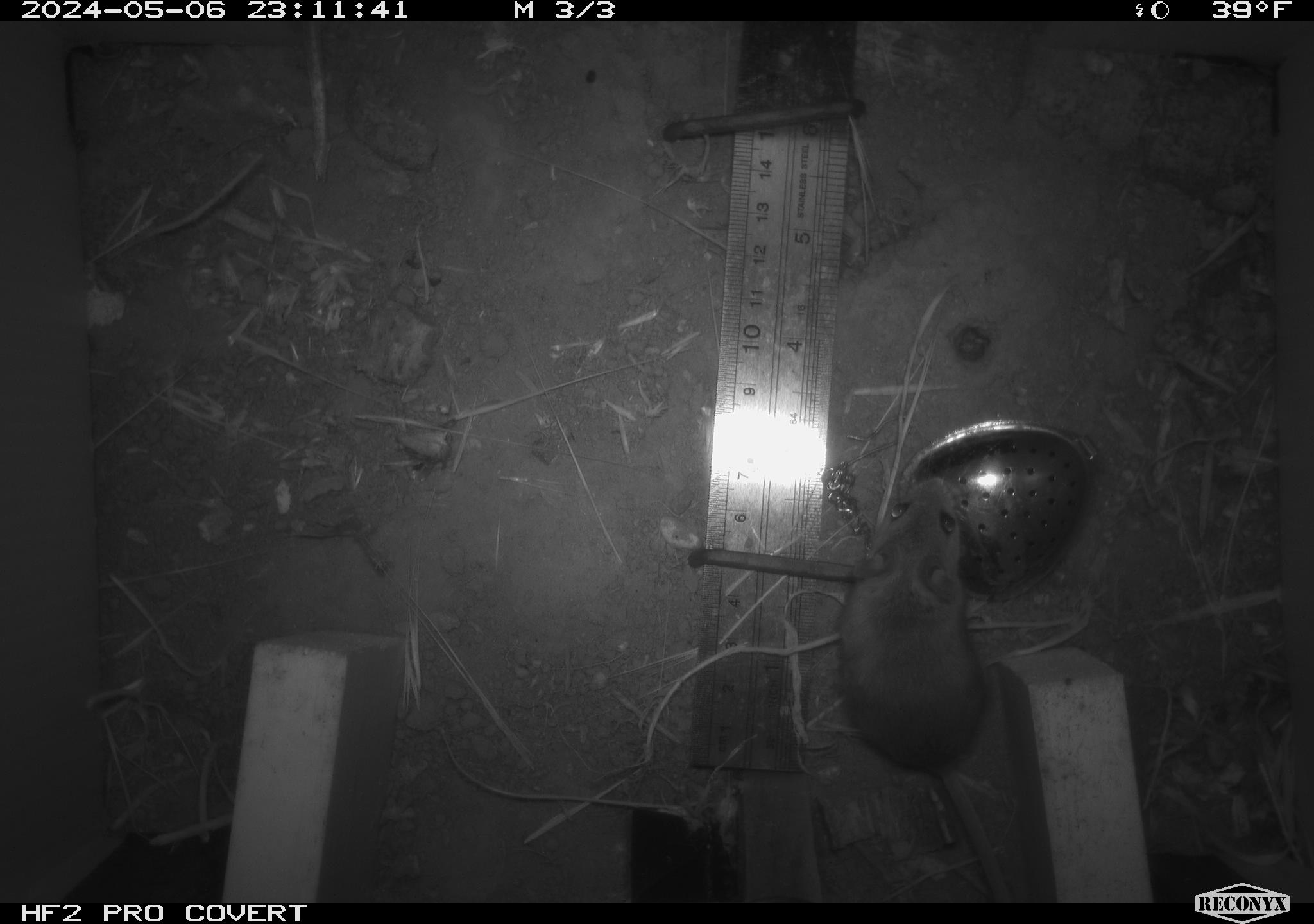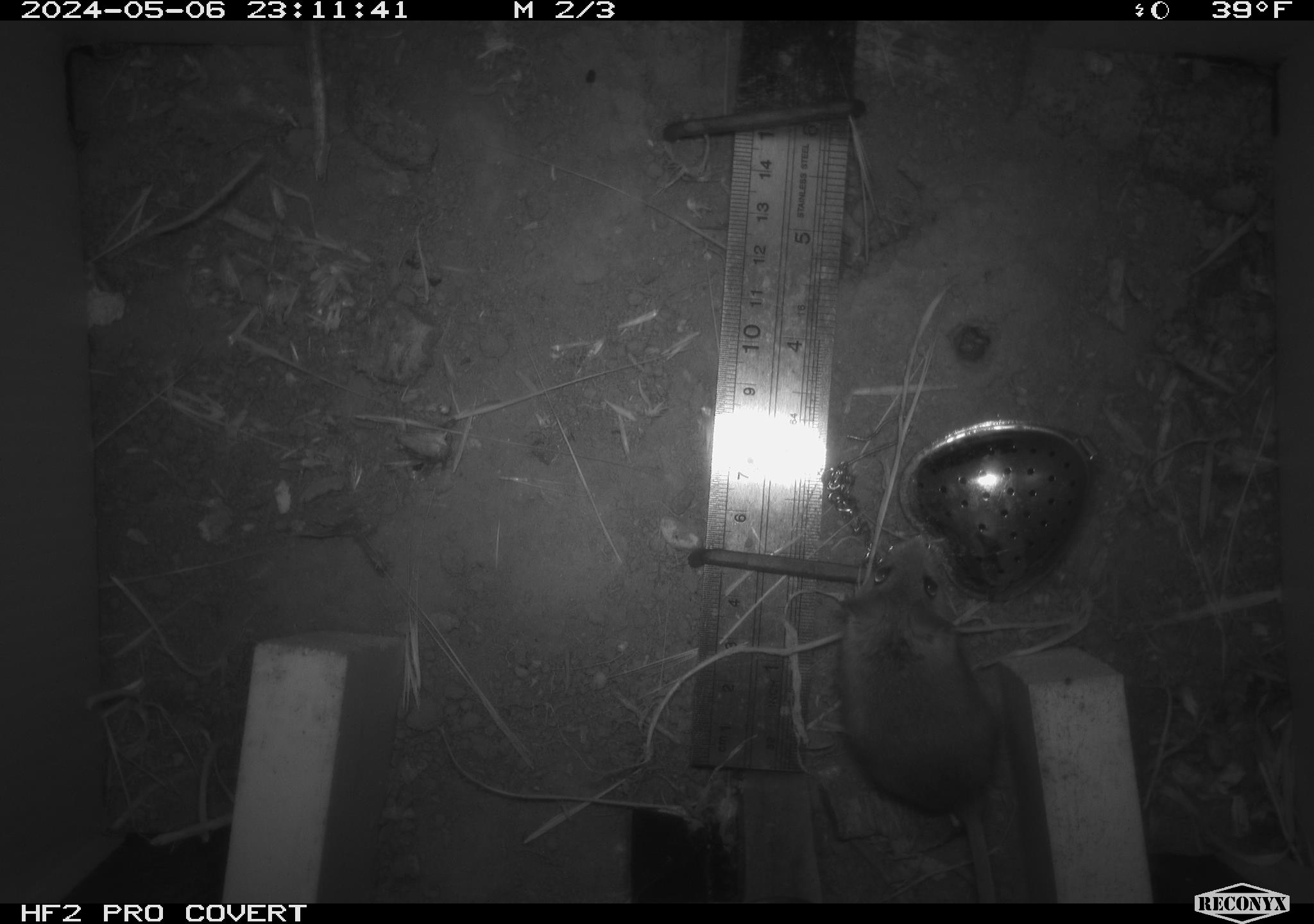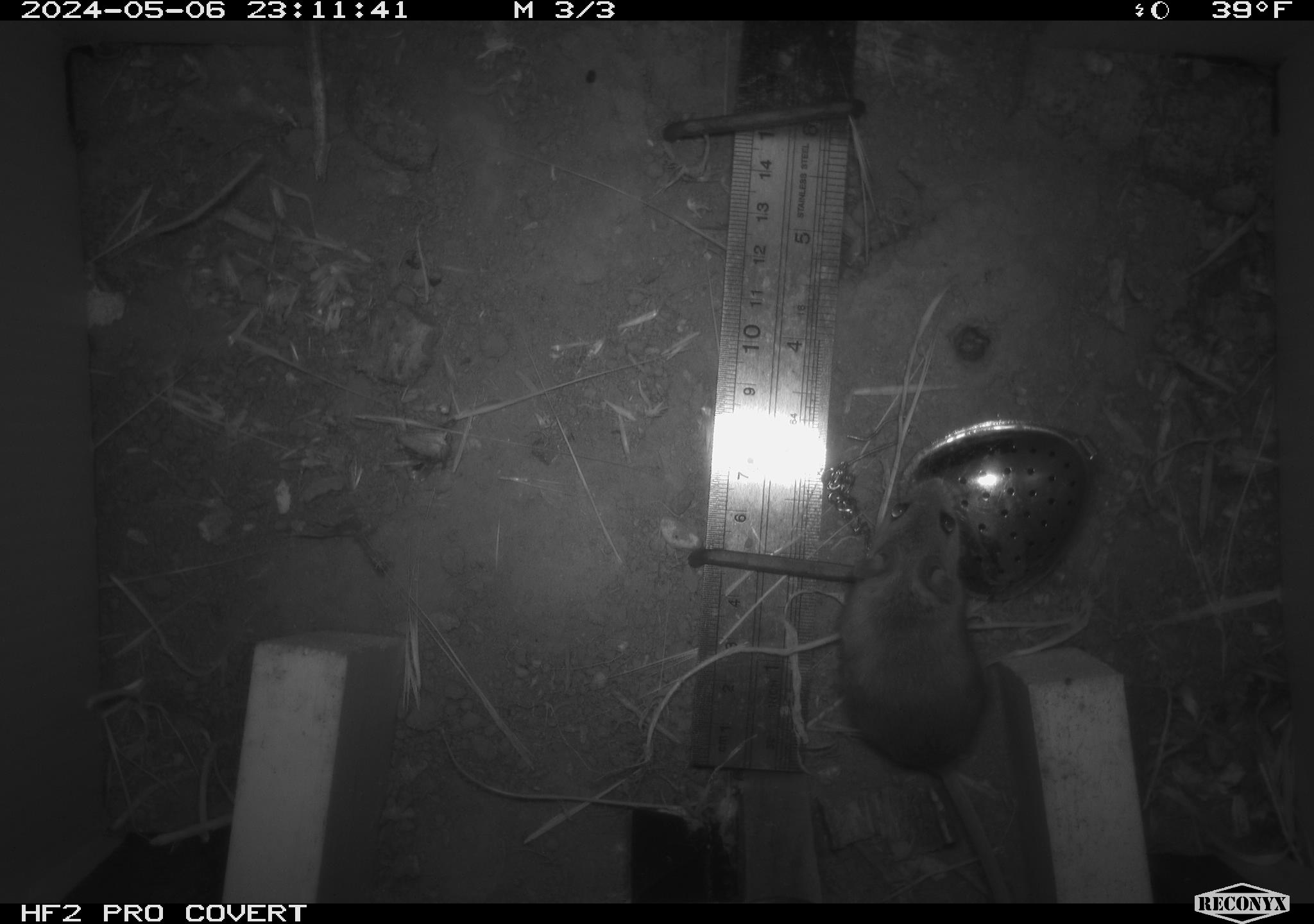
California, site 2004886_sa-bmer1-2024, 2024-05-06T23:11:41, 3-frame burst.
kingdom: Animalia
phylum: Chordata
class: Mammalia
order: Rodentia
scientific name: Rodentia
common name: mouse species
Mouse species (Rodentia).